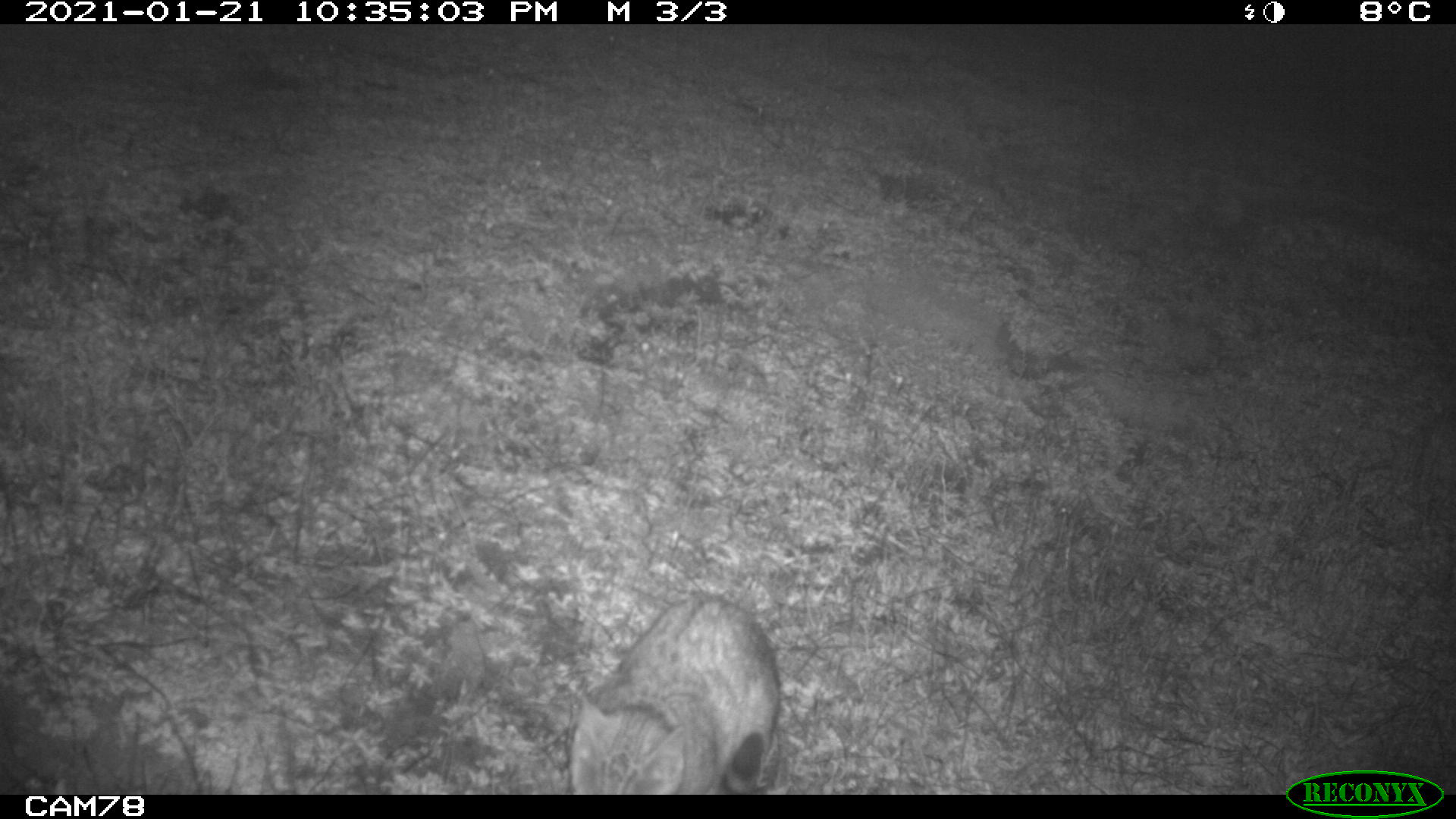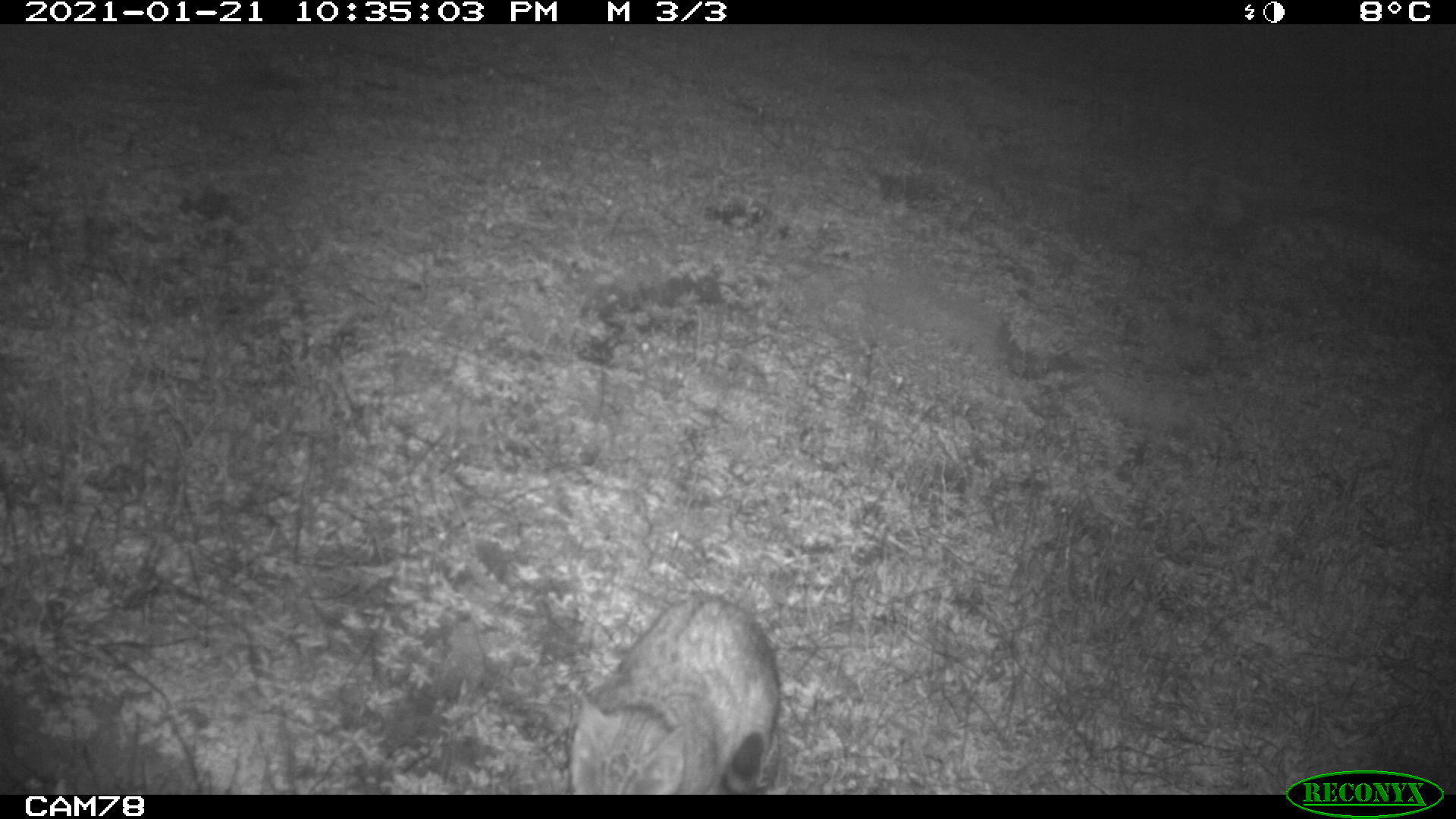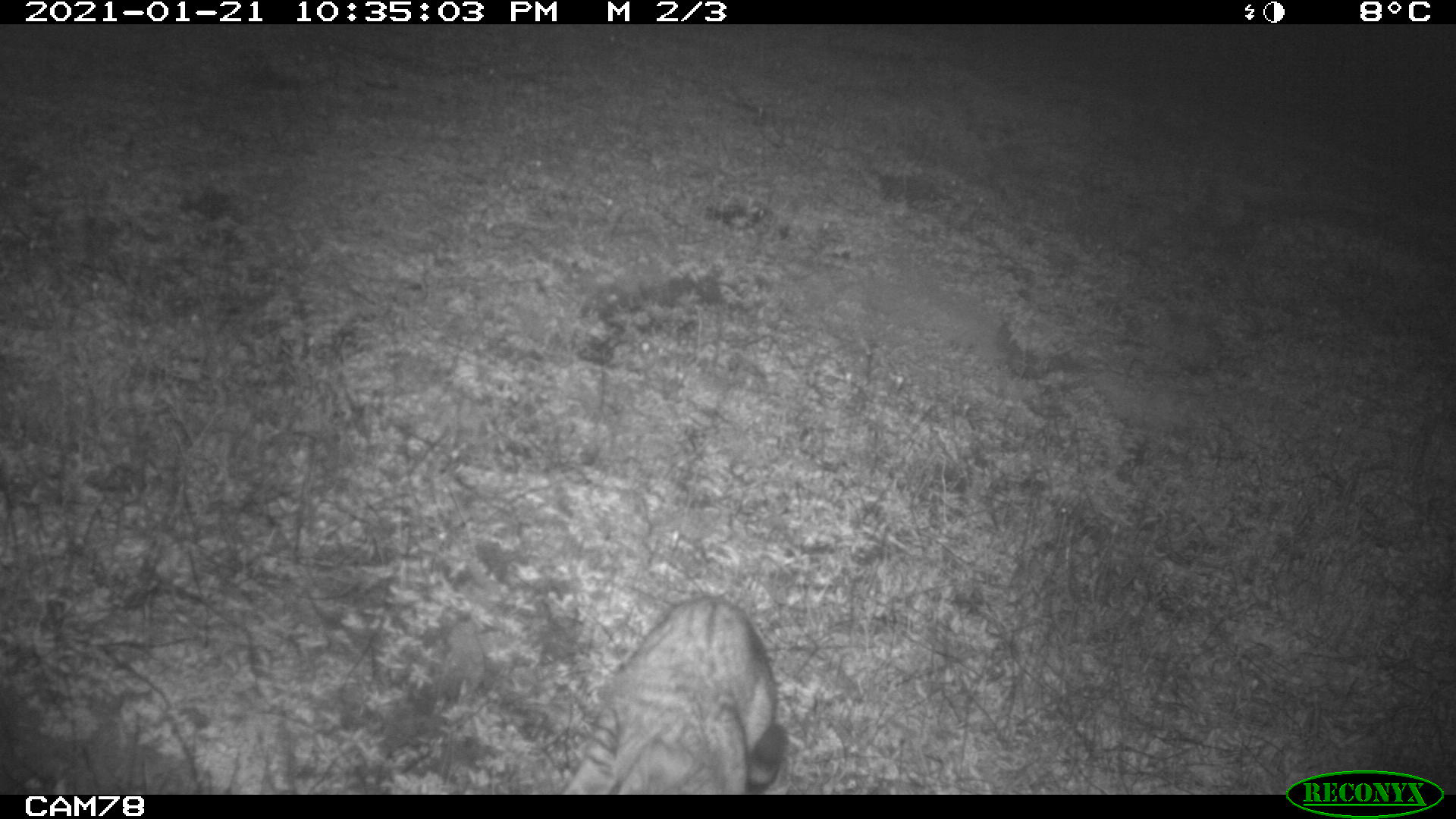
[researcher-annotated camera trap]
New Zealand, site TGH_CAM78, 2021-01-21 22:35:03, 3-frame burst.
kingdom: Animalia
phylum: Chordata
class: Mammalia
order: Carnivora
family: Felidae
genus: Felis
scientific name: Felis catus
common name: domestic cat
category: cat